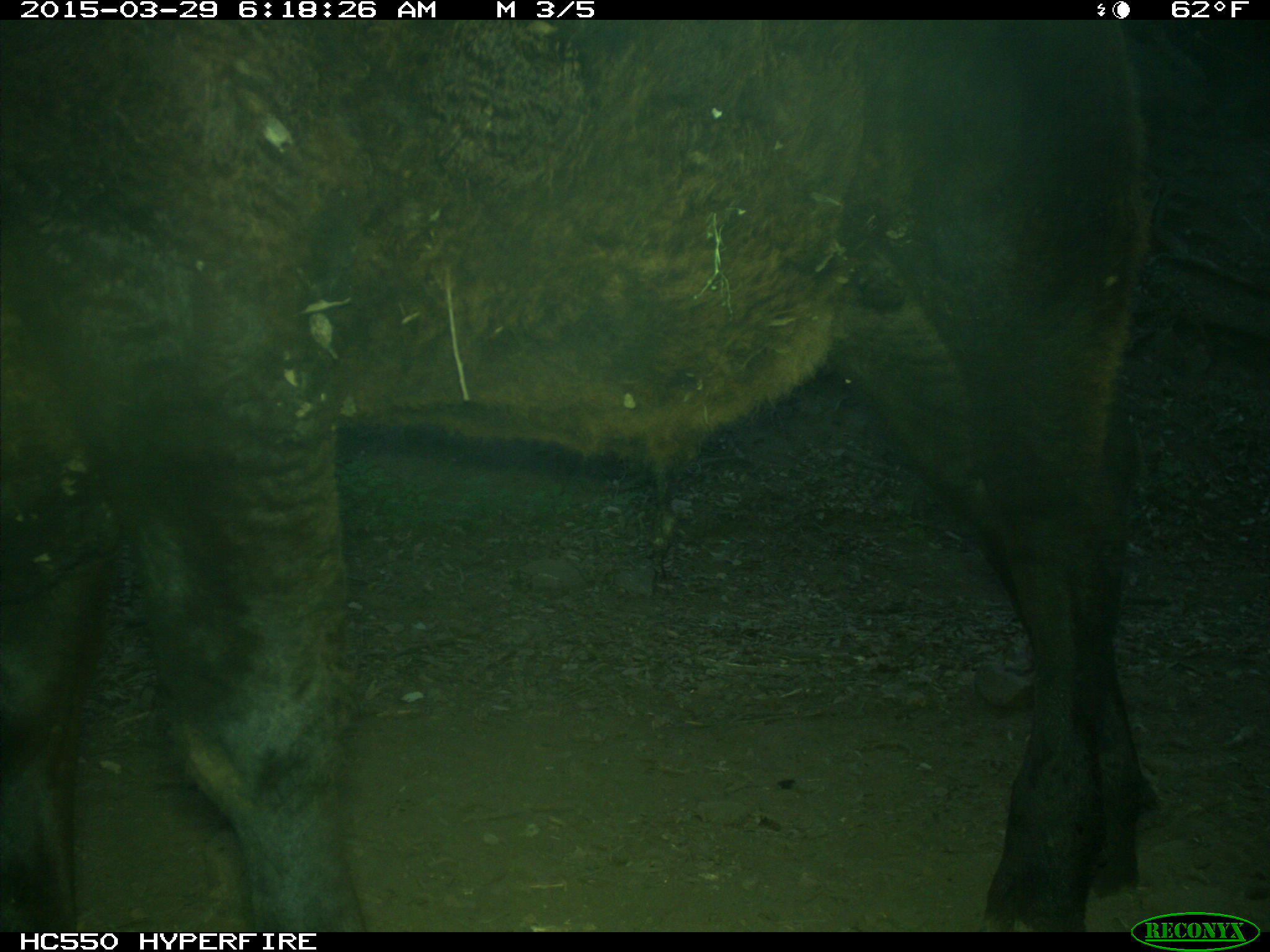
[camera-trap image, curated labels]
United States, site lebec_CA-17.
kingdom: Animalia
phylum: Chordata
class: Mammalia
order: Artiodactyla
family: Bovidae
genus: Bos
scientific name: Bos taurus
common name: domestic cow